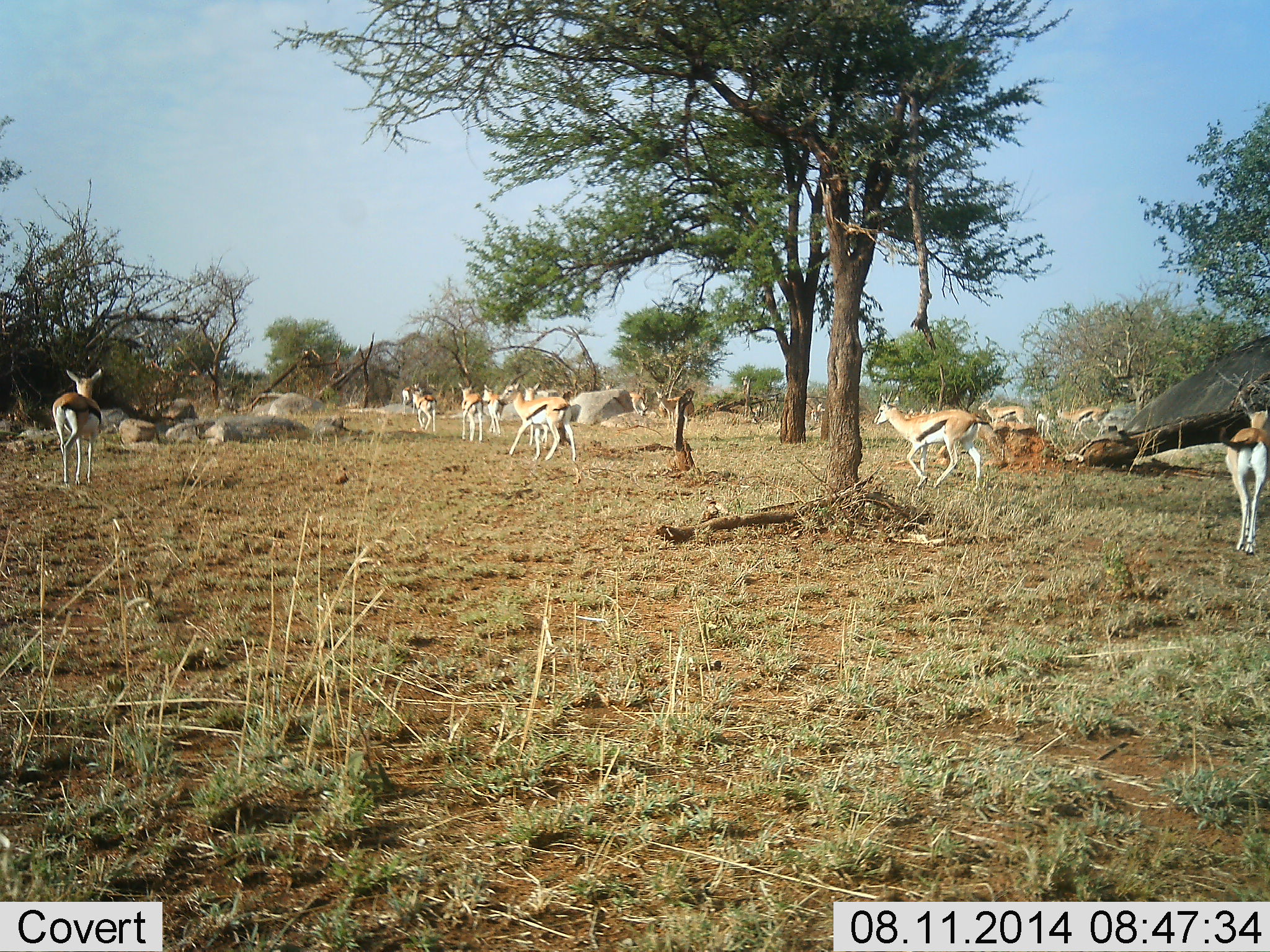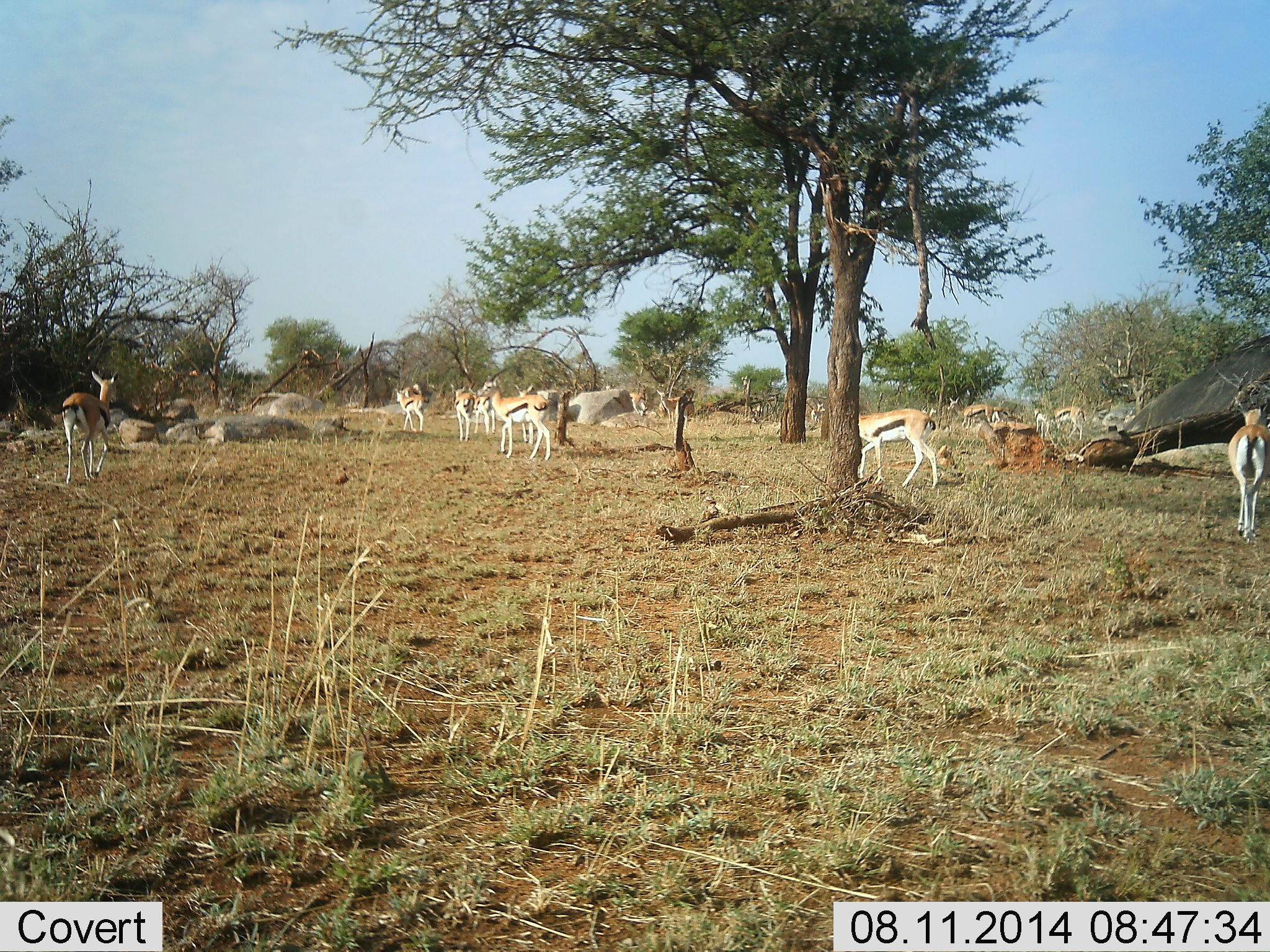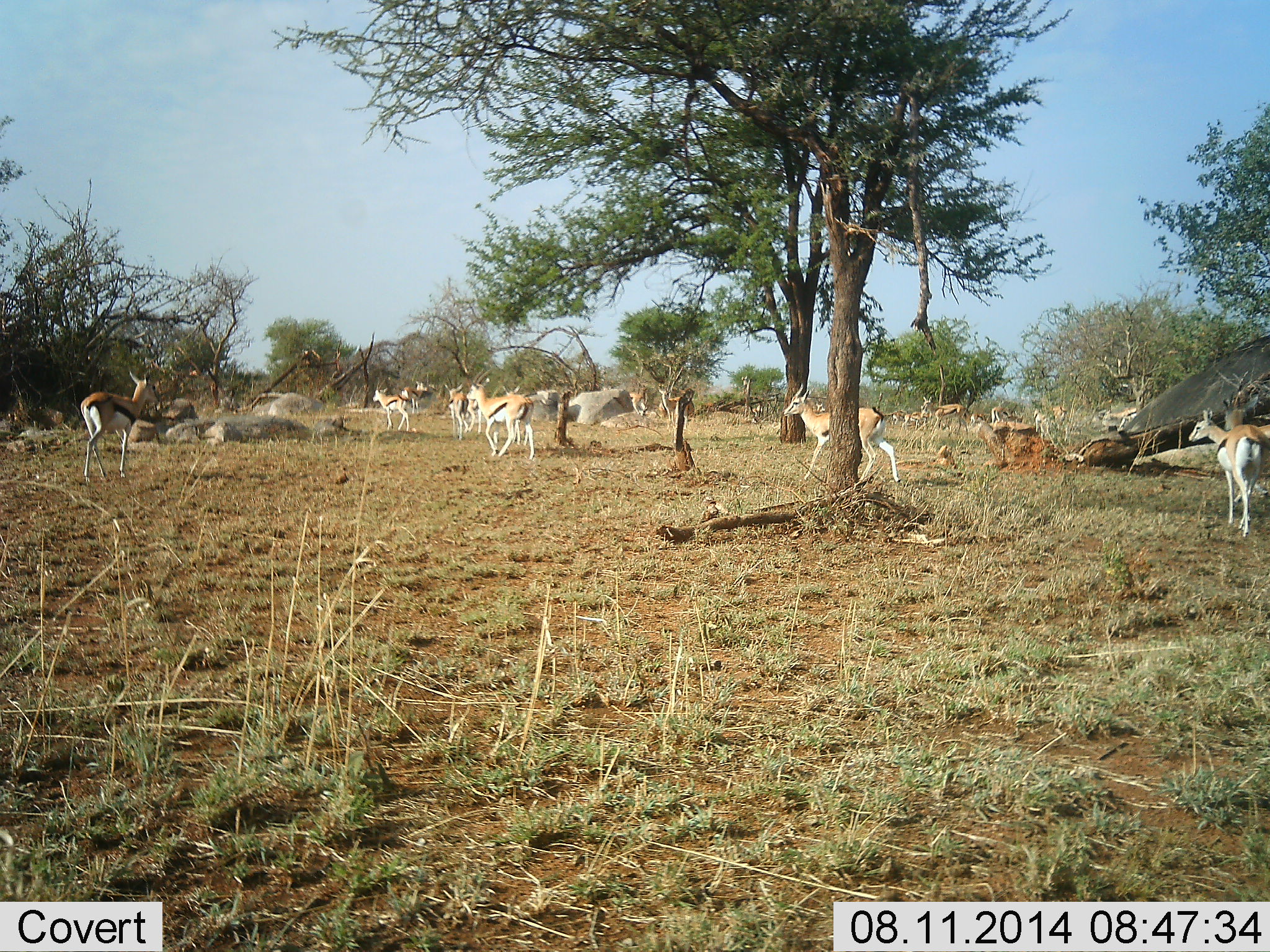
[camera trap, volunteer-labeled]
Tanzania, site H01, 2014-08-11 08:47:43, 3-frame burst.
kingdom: Animalia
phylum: Chordata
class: Mammalia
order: Artiodactyla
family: Bovidae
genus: Eudorcas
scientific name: Eudorcas thomsonii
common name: thomson's gazelle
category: gazellethomsons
Gazellethomsons (thomson's gazelle) (Eudorcas thomsonii), count 11-50. Behavior (volunteer vote fractions): standing 30%, resting 0%, moving 80%, interacting 10%. Young present (vote fraction): 0%. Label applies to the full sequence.